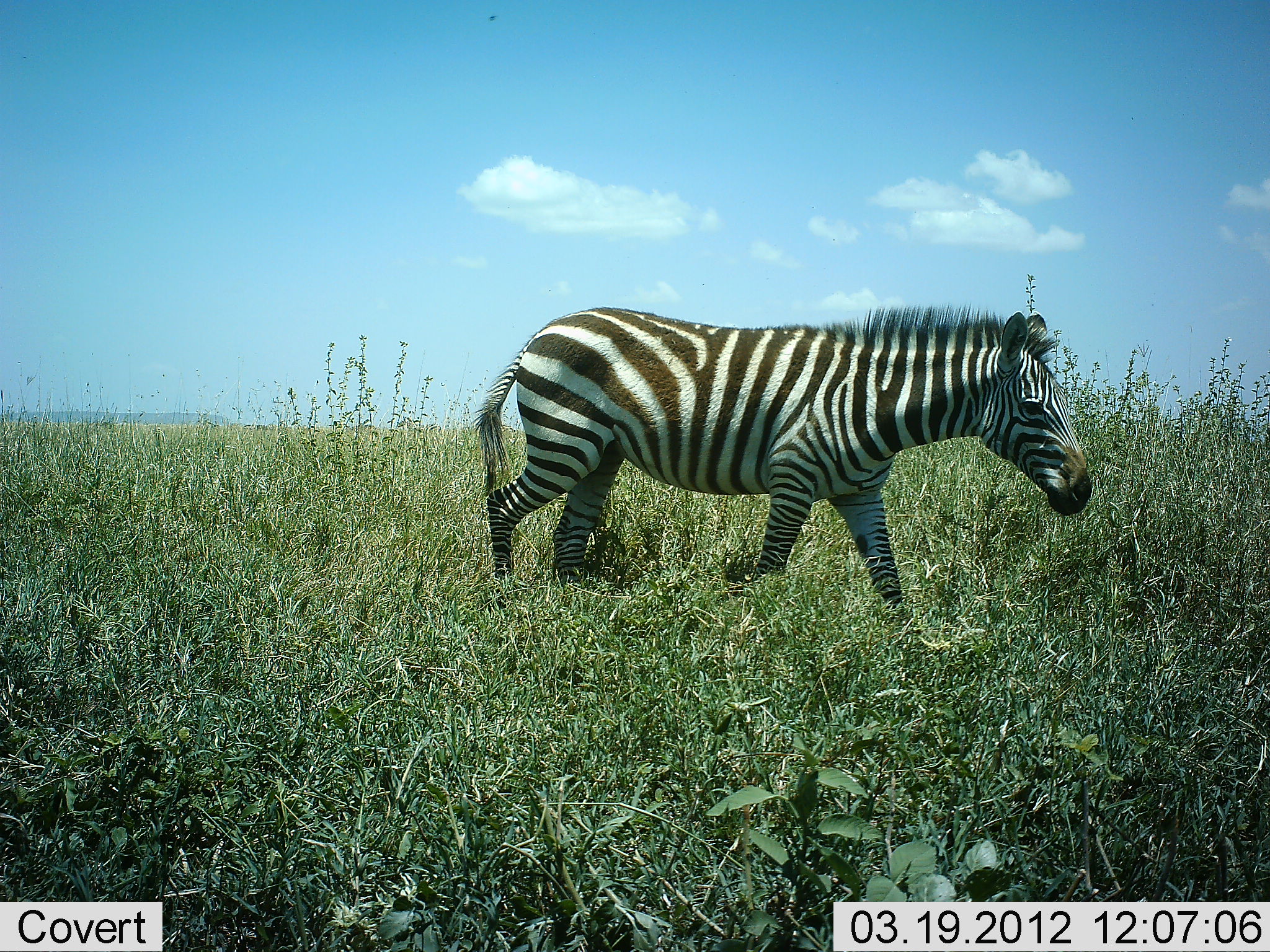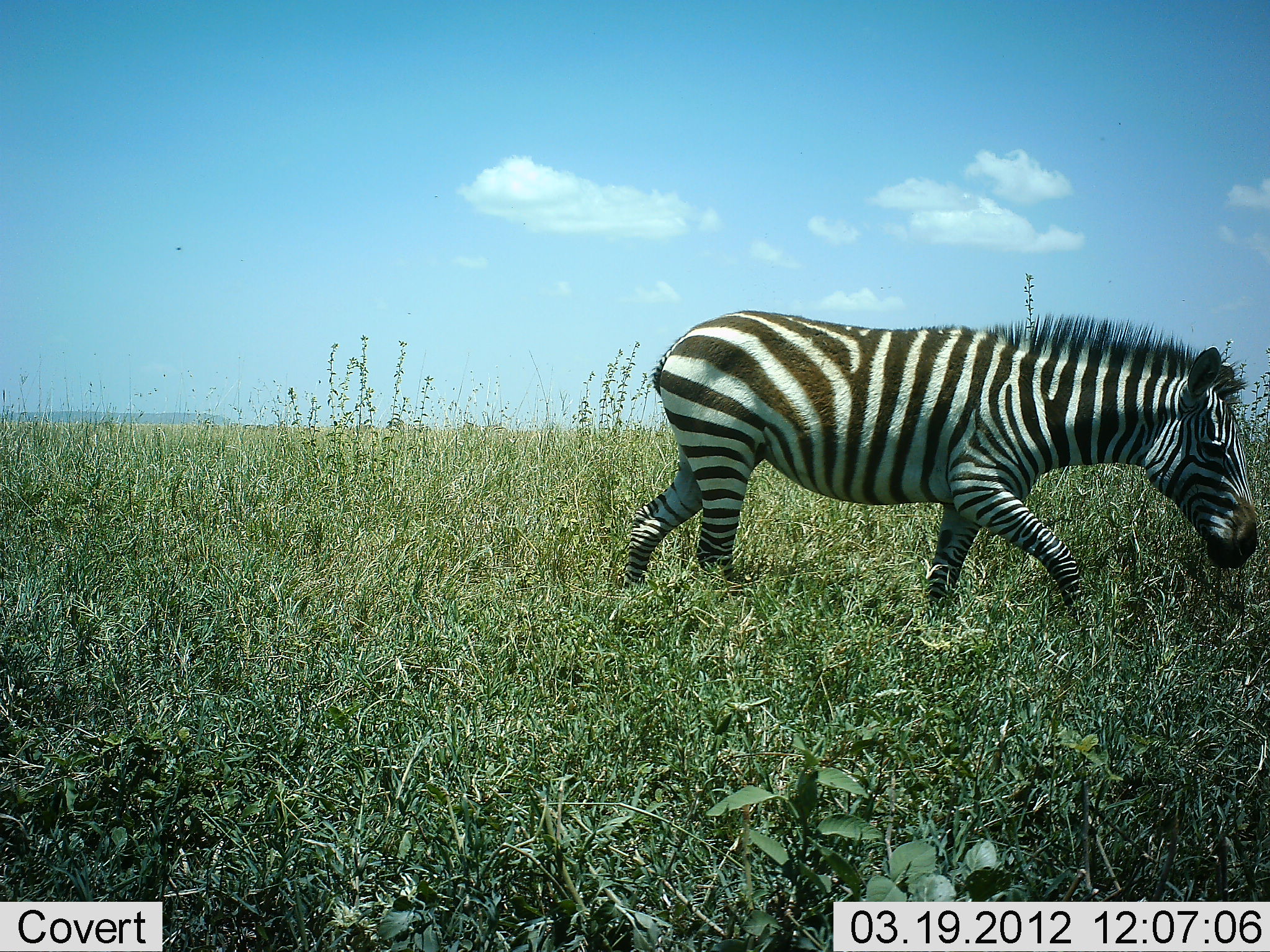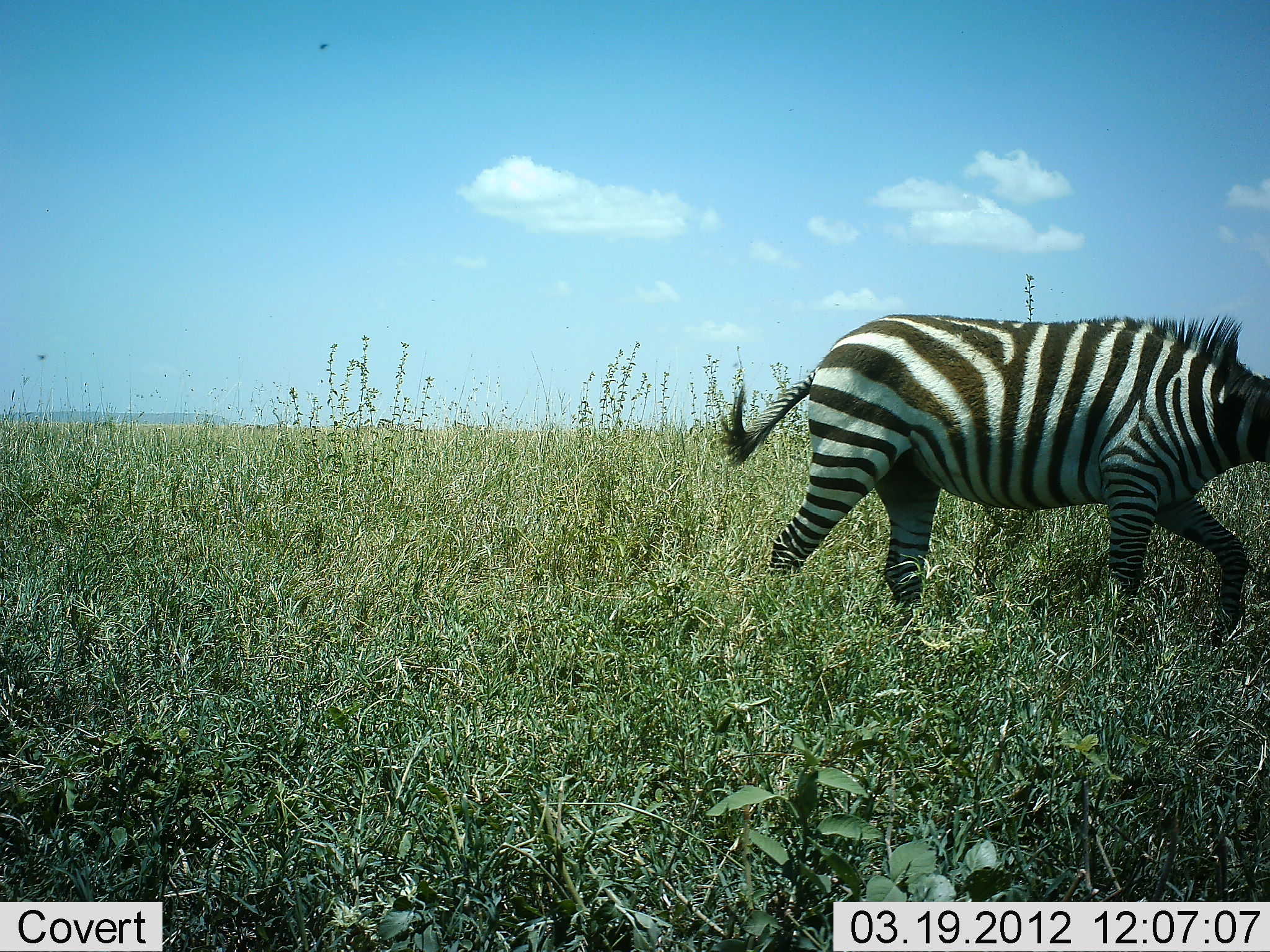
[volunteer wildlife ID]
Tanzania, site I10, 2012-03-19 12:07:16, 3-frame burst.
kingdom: Animalia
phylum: Chordata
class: Mammalia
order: Perissodactyla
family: Equidae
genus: Equus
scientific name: Equus quagga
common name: plains zebra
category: zebra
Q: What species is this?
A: Zebra (plains zebra) (Equus quagga).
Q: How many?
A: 1.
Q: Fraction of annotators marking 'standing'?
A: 6%.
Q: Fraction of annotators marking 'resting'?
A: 0%.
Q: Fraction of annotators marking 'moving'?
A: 100%.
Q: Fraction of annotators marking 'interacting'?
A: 0%.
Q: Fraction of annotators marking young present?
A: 0%.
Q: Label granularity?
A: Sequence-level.